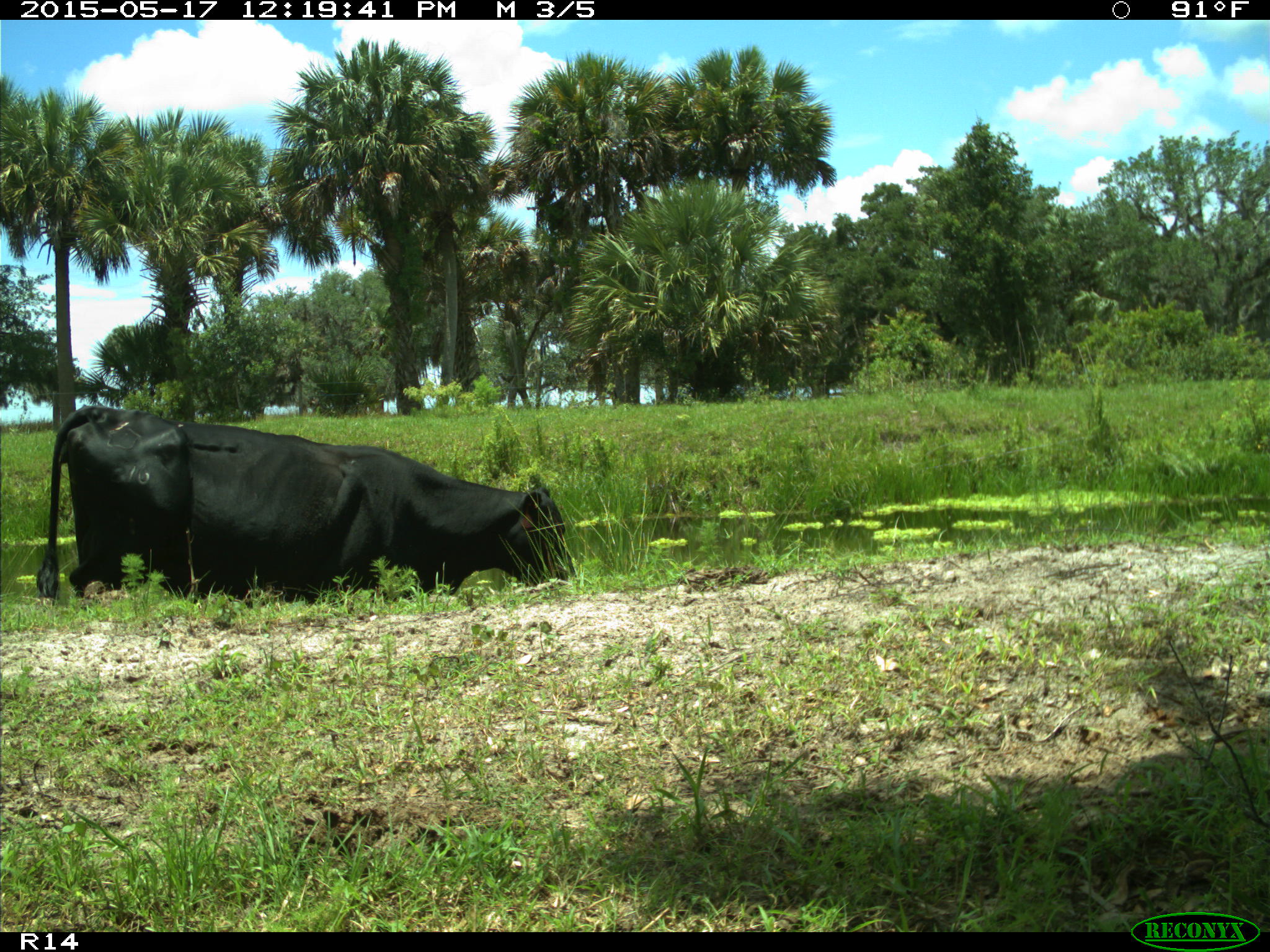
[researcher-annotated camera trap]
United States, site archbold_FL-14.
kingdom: Animalia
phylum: Chordata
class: Mammalia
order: Artiodactyla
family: Bovidae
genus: Bos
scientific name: Bos taurus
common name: domestic cow